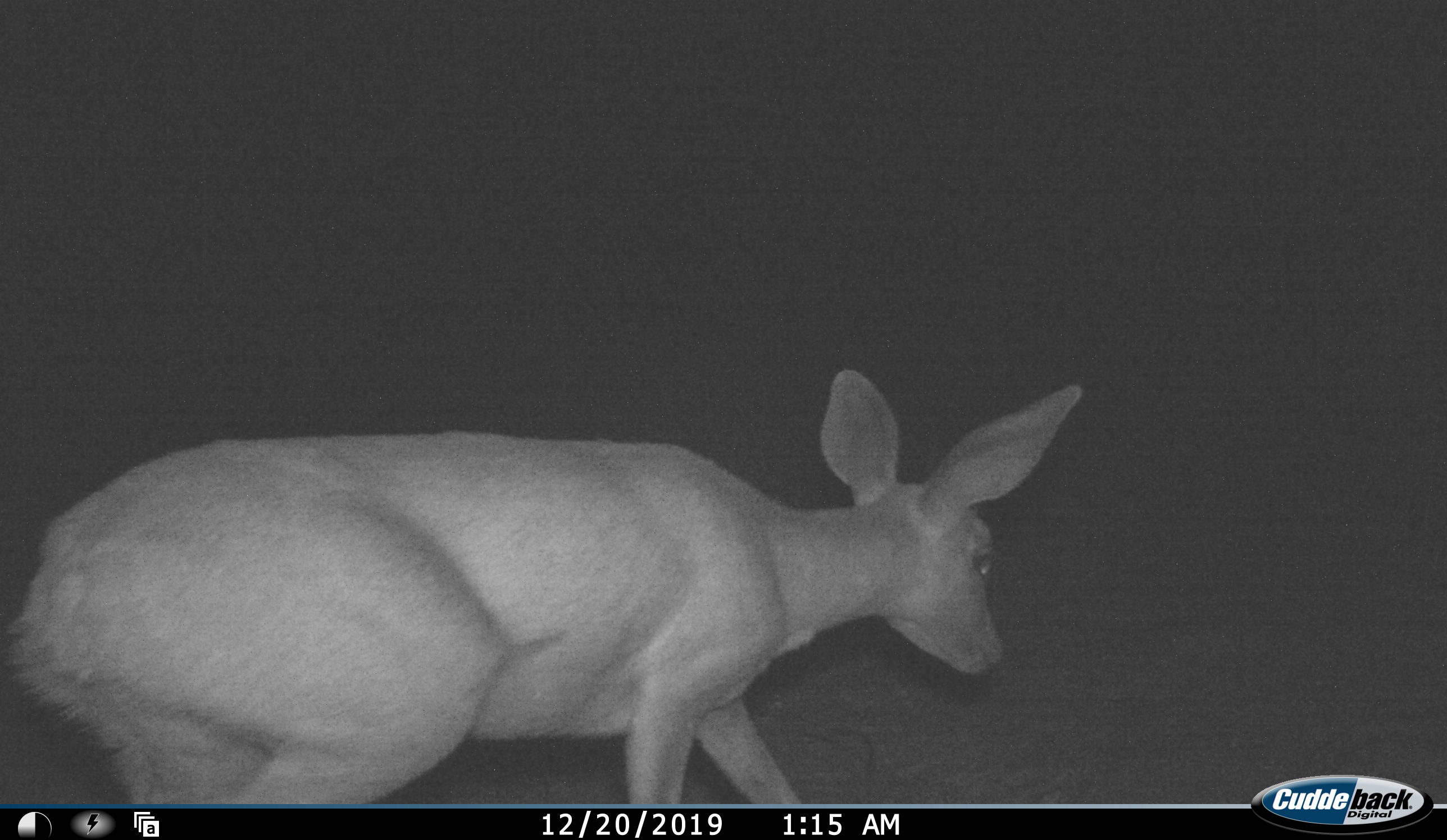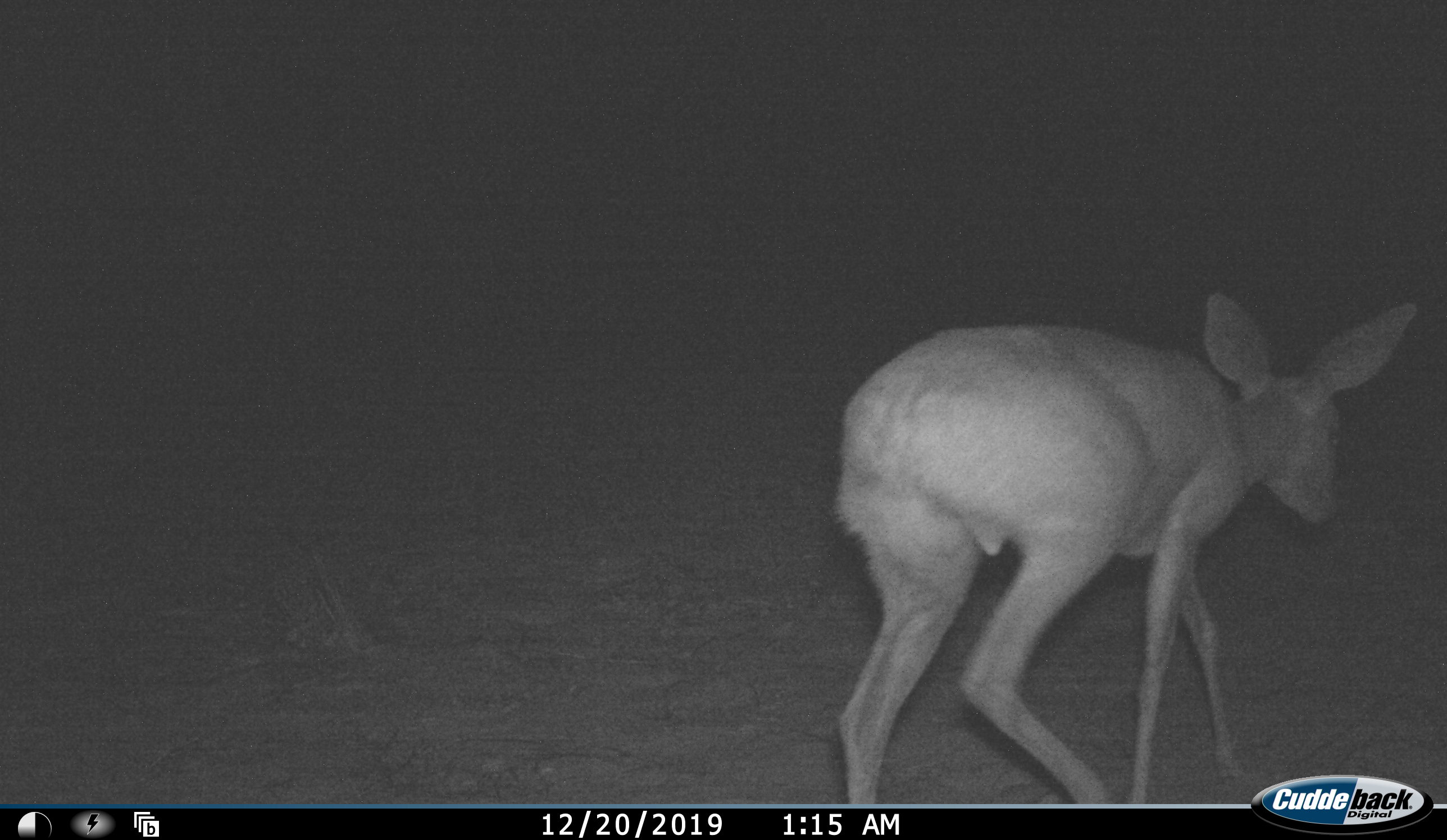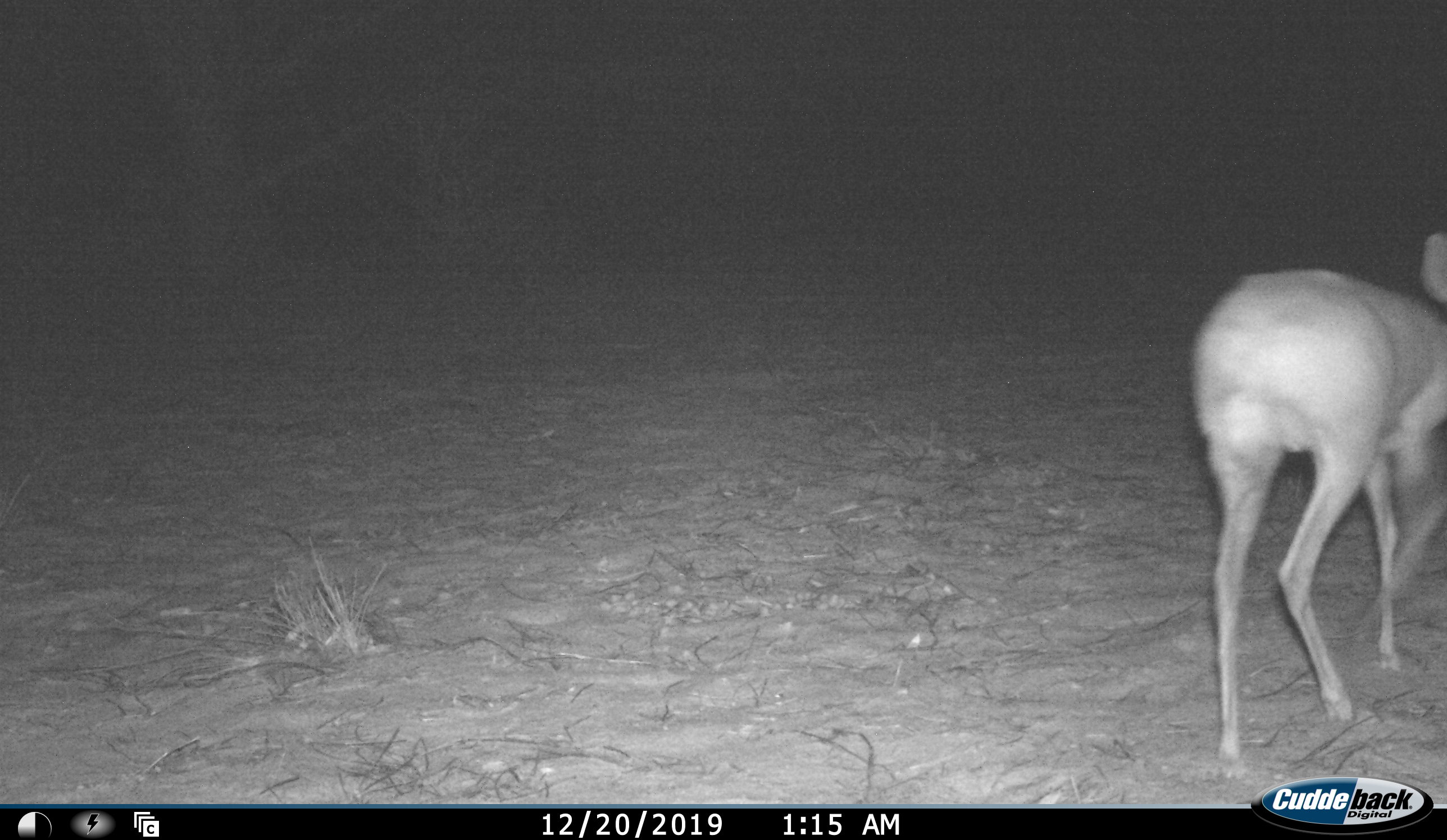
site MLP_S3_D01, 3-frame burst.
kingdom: Animalia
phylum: Chordata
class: Mammalia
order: Artiodactyla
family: Bovidae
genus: Raphicerus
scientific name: Raphicerus campestris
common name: steenbok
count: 1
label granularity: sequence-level